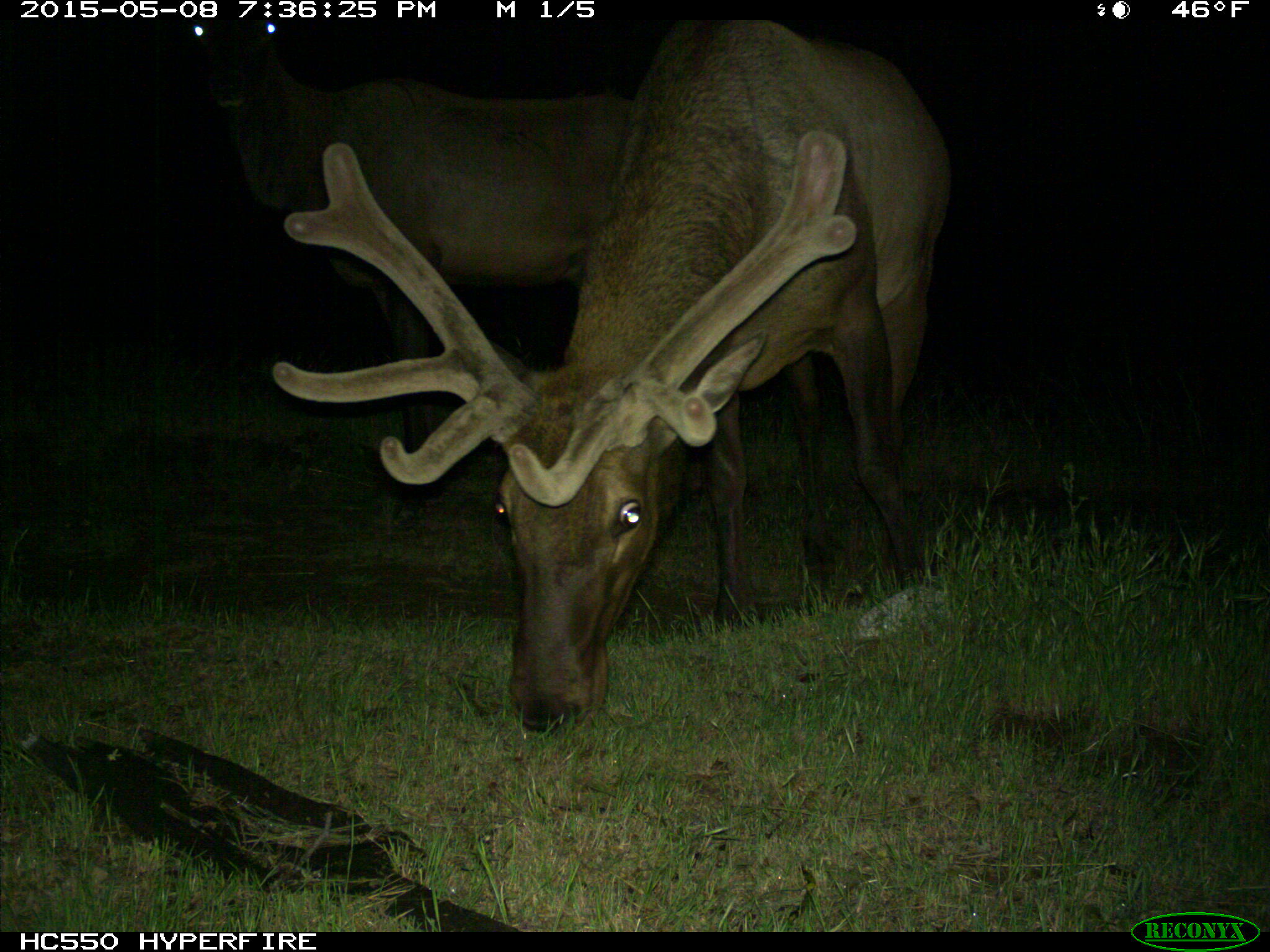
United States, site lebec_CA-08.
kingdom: Animalia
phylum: Chordata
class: Mammalia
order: Artiodactyla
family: Cervidae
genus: Cervus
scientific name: Cervus canadensis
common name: elk